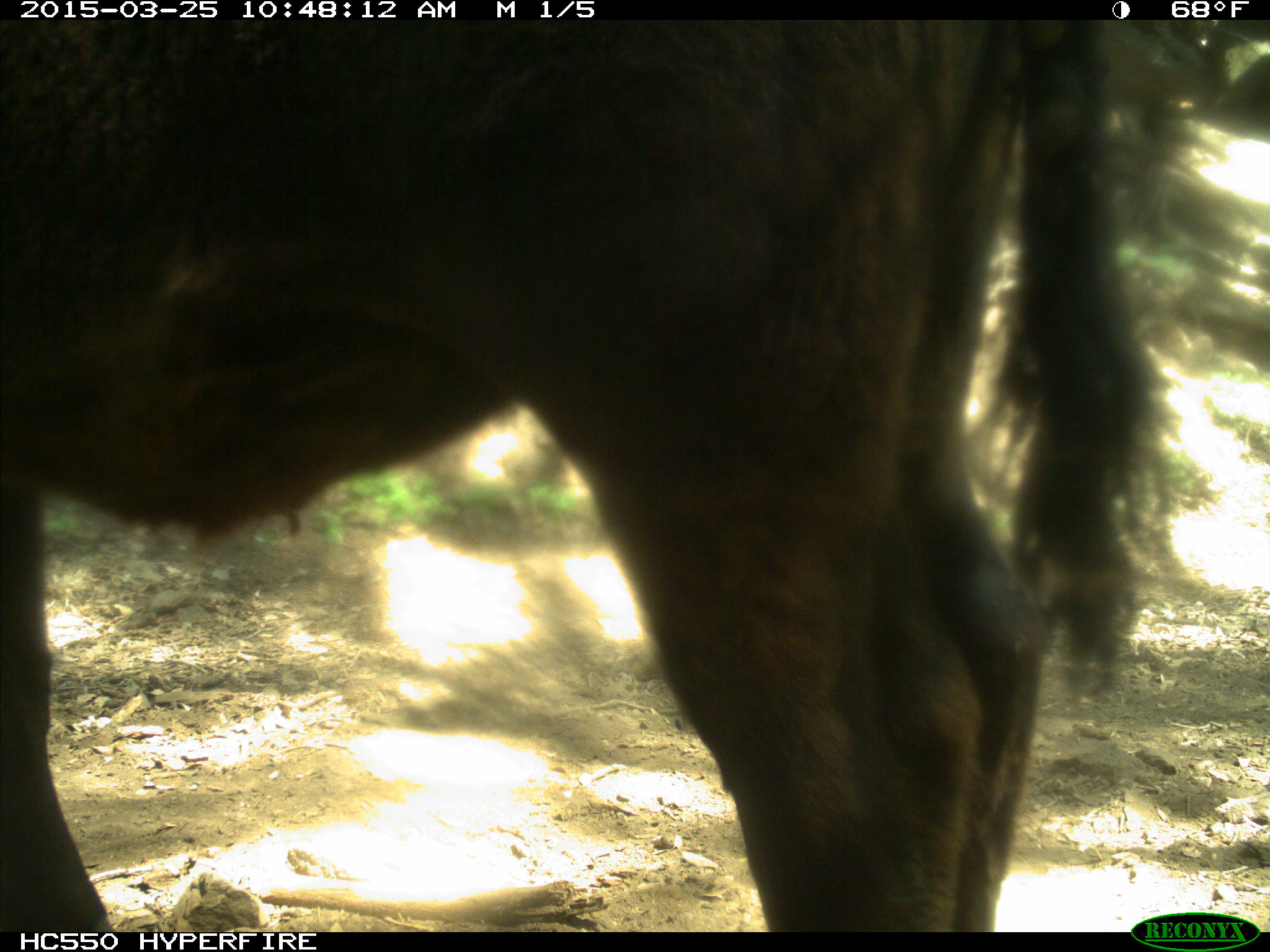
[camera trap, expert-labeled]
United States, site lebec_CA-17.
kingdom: Animalia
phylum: Chordata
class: Mammalia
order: Artiodactyla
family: Bovidae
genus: Bos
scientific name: Bos taurus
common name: domestic cow